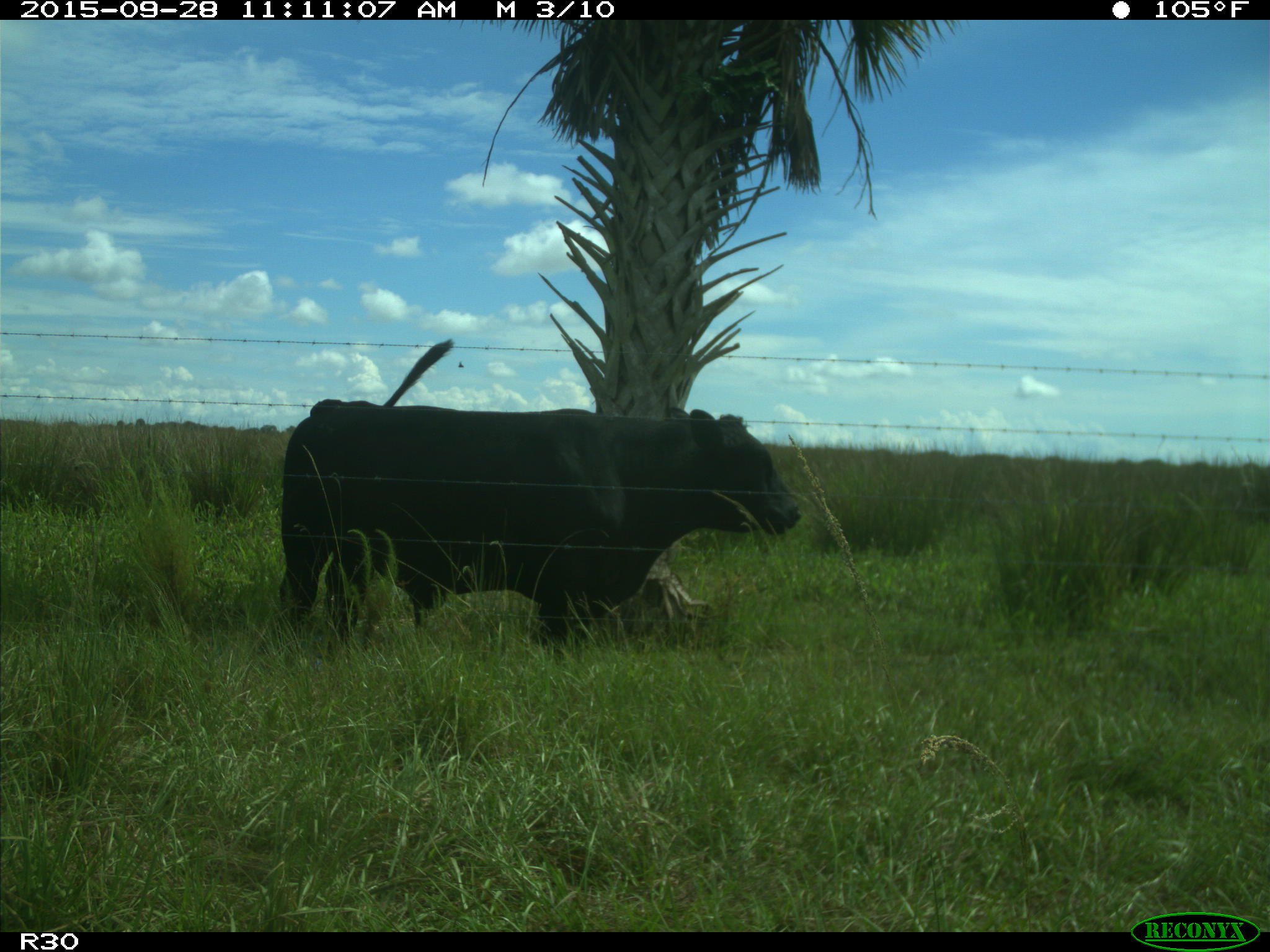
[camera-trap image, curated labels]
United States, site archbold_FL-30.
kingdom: Animalia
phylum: Chordata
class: Mammalia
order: Artiodactyla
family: Bovidae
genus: Bos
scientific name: Bos taurus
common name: domestic cow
Bos taurus (domestic cow).